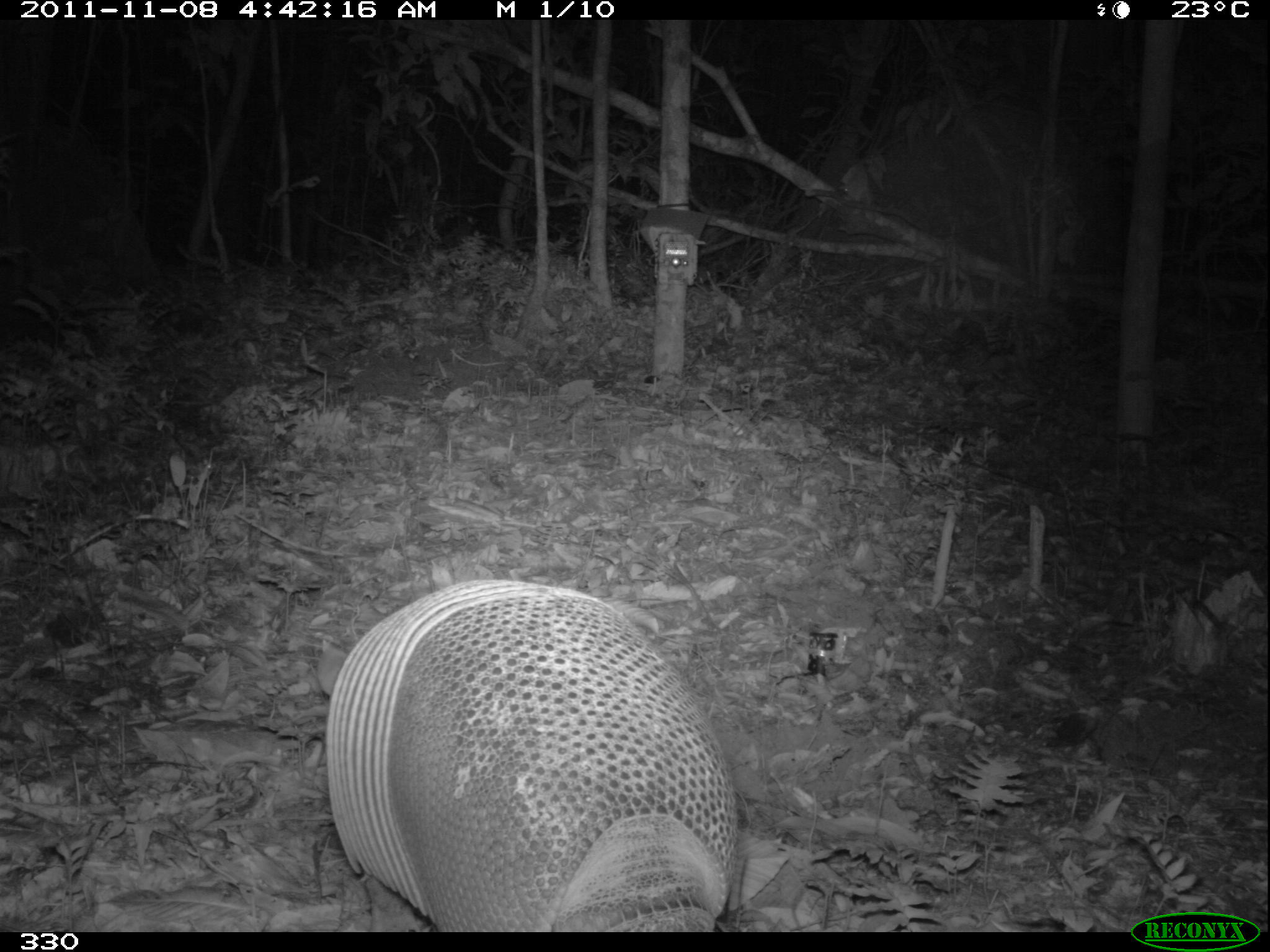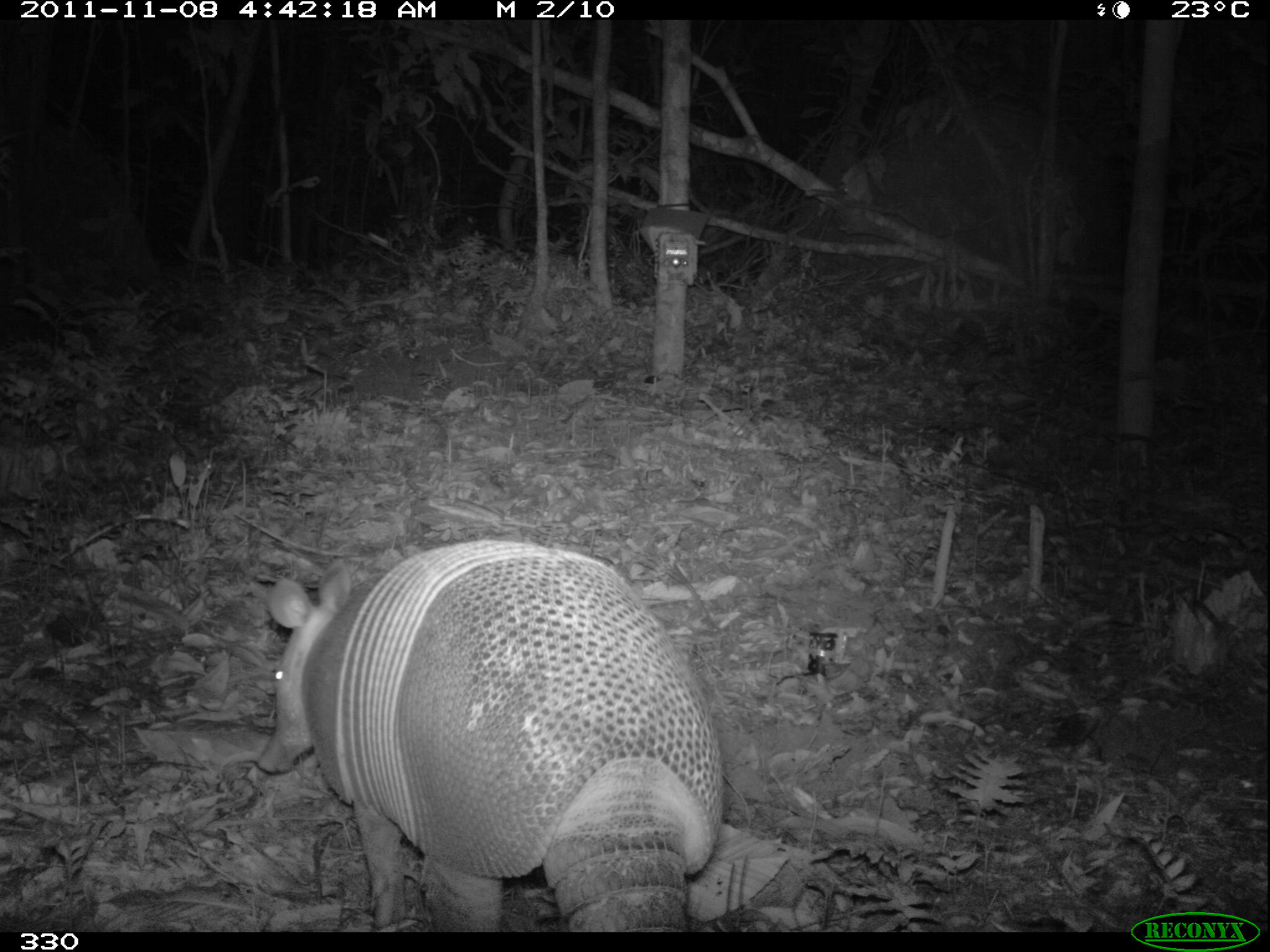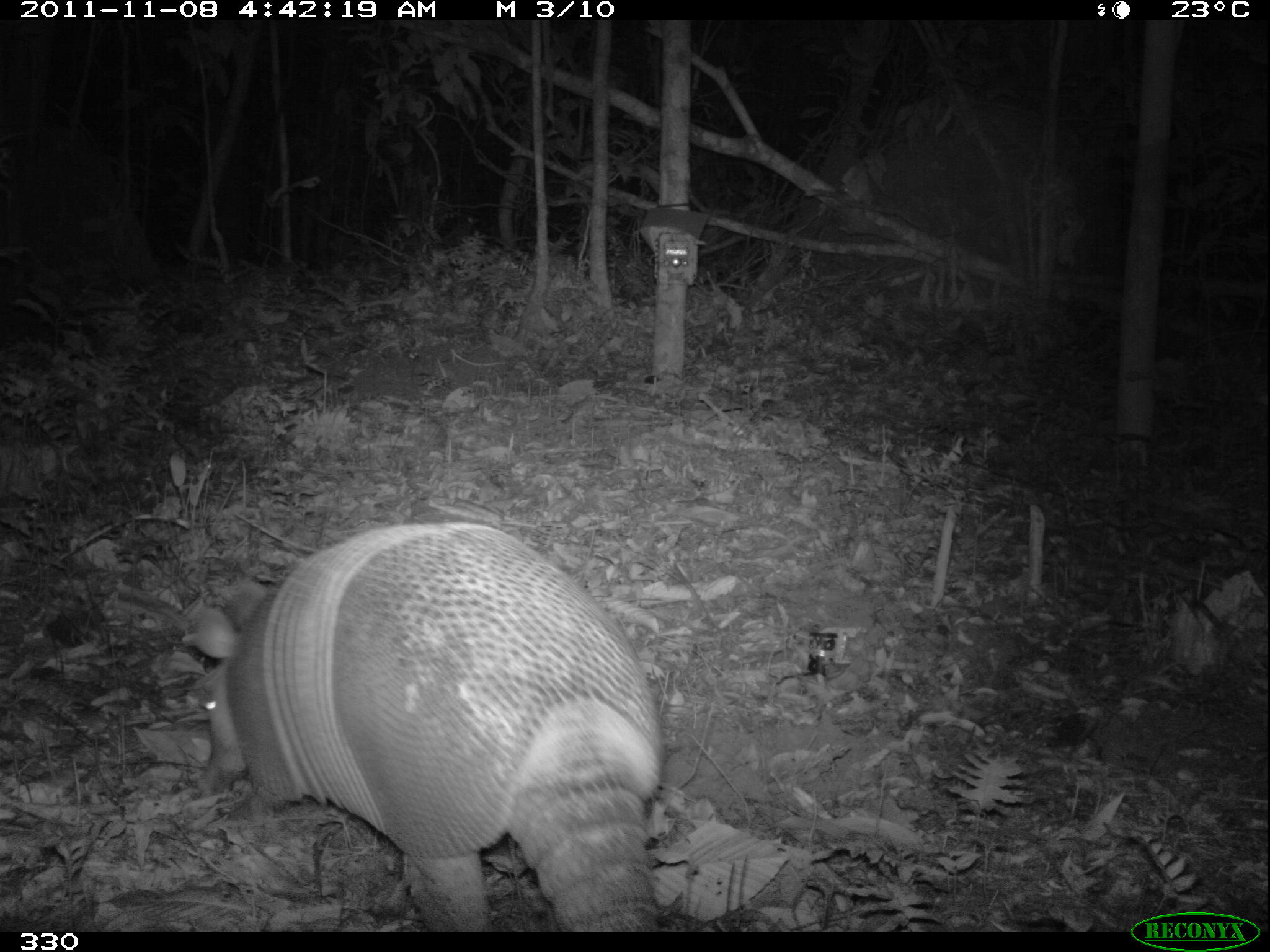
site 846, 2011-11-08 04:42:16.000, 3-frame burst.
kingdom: Animalia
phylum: Chordata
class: Mammalia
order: Cingulata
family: Dasypodidae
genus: Dasypus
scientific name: Dasypus kappleri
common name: greater long-nosed armadillo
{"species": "Dasypus kappleri (greater long-nosed armadillo)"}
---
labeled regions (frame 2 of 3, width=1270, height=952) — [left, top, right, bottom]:
dasypus kappleri: [251, 536, 723, 928]